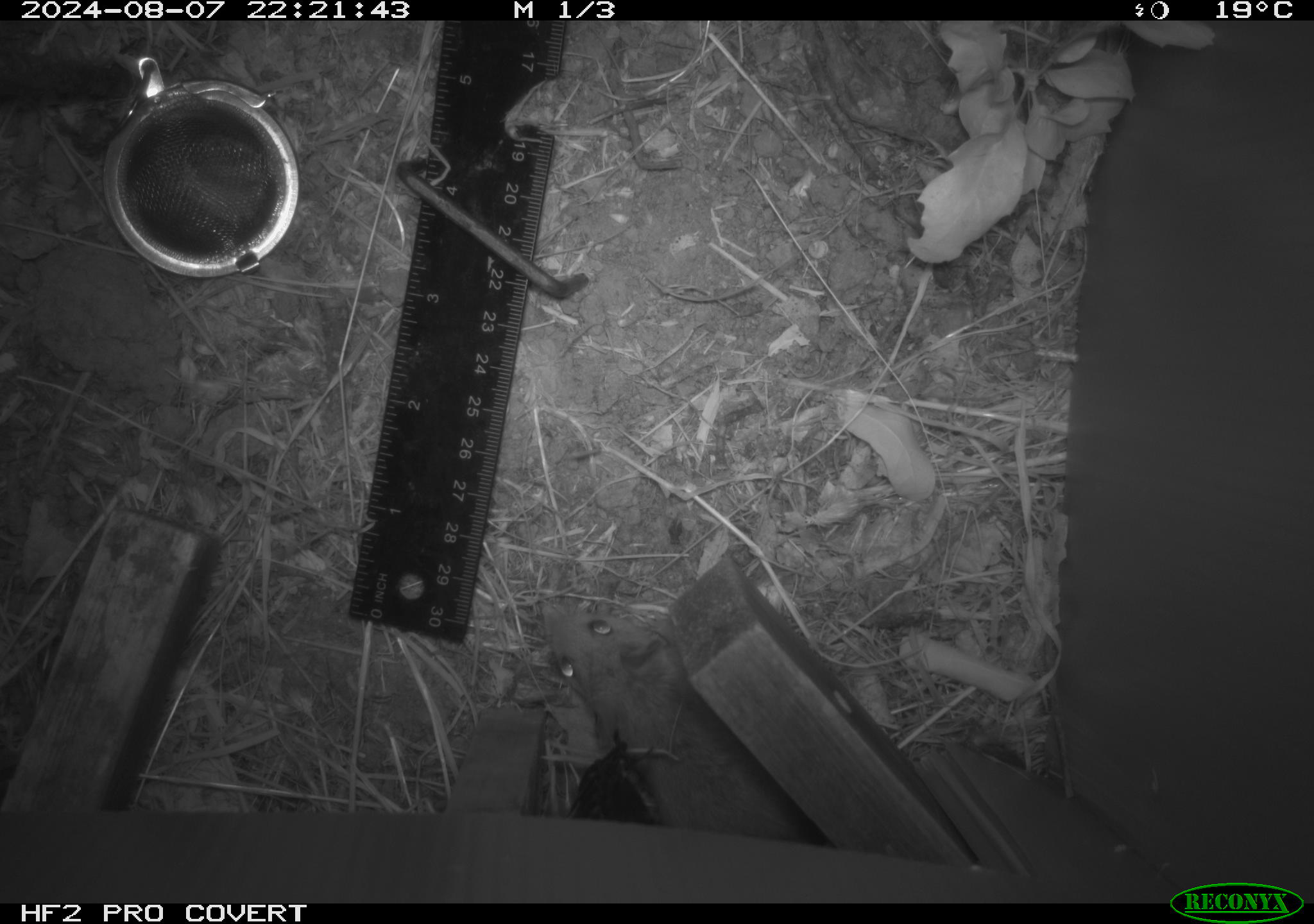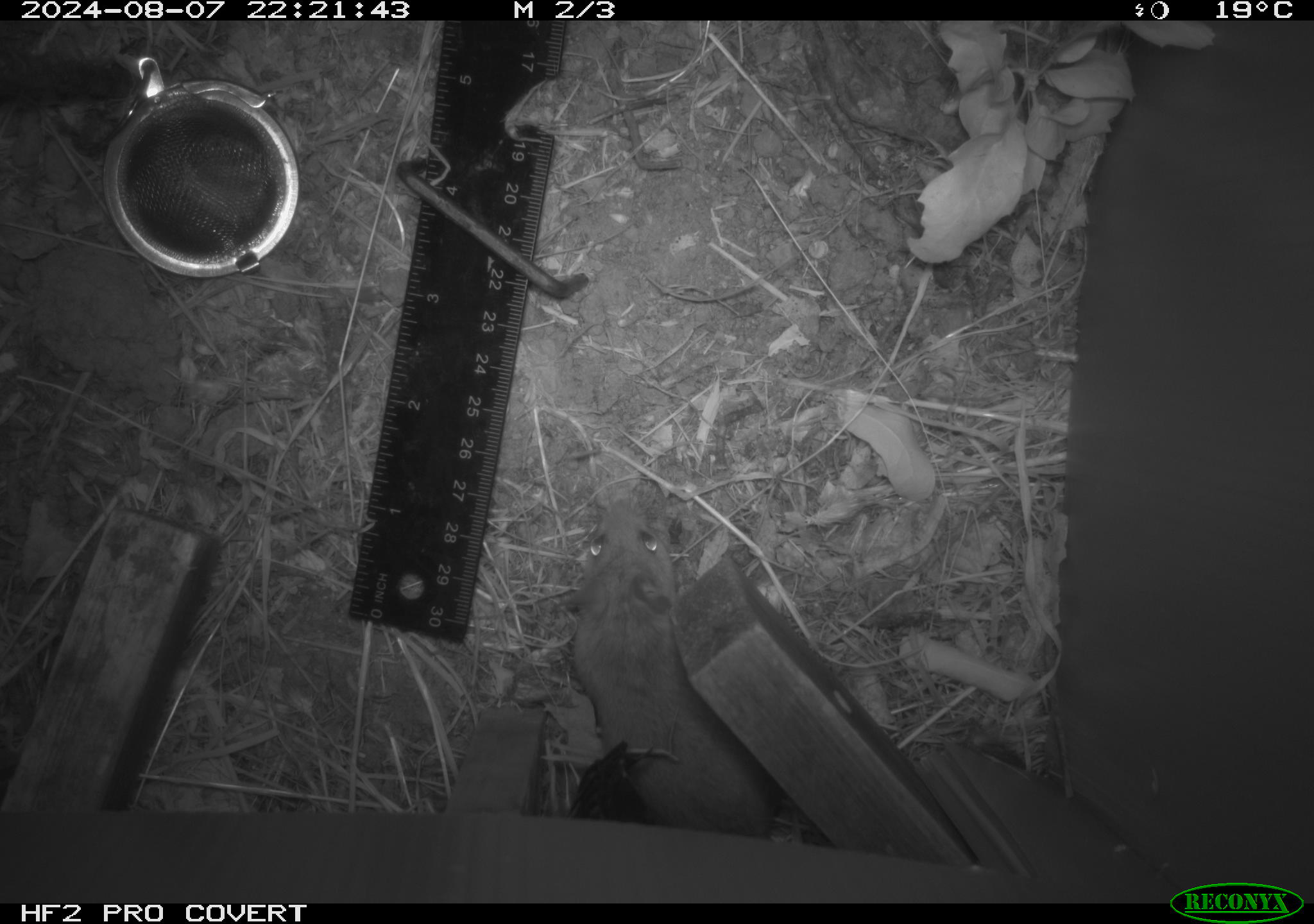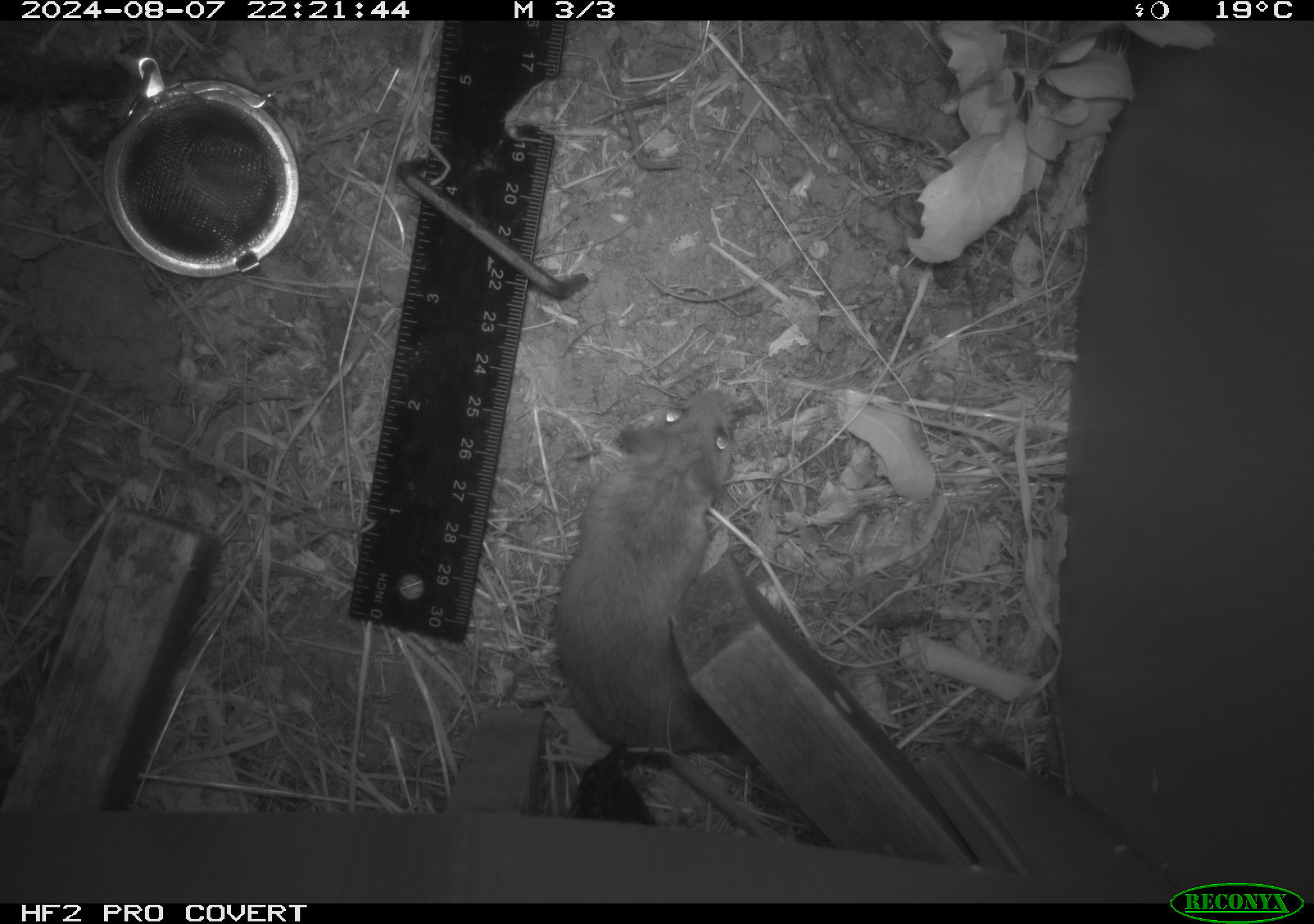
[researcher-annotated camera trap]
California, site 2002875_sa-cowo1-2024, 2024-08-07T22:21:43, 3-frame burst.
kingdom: Animalia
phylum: Chordata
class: Mammalia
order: Rodentia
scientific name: Rodentia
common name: mouse species